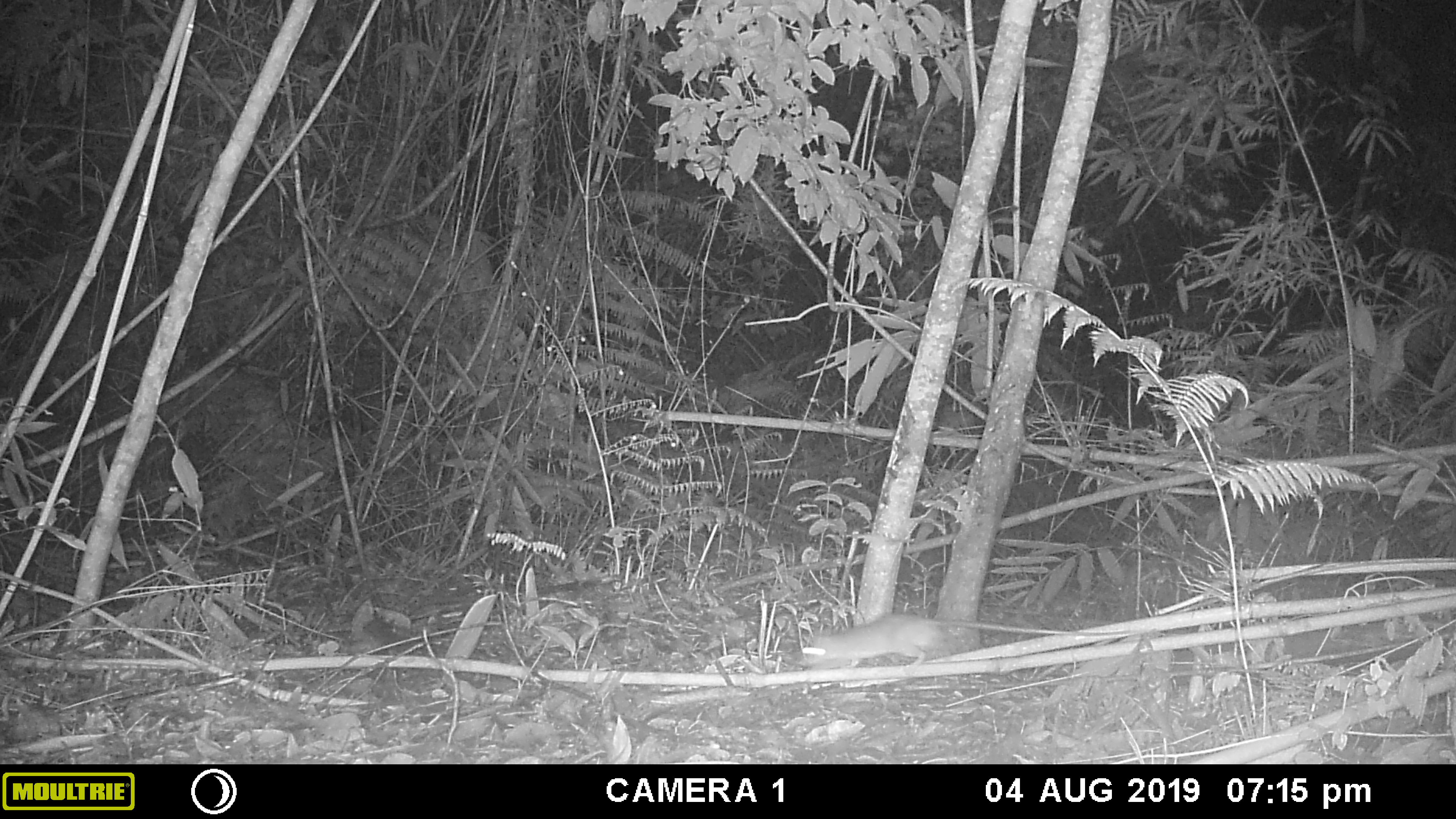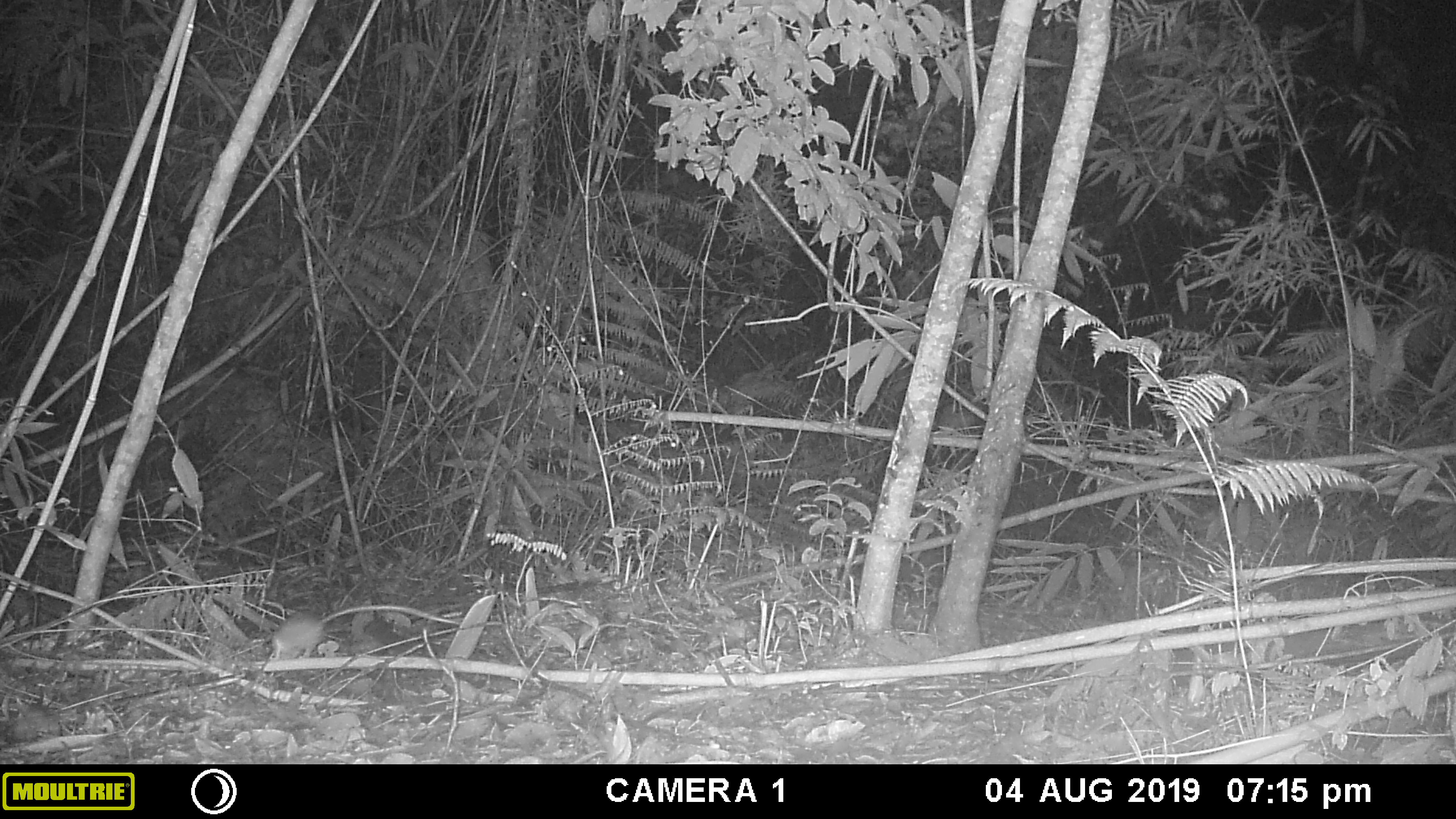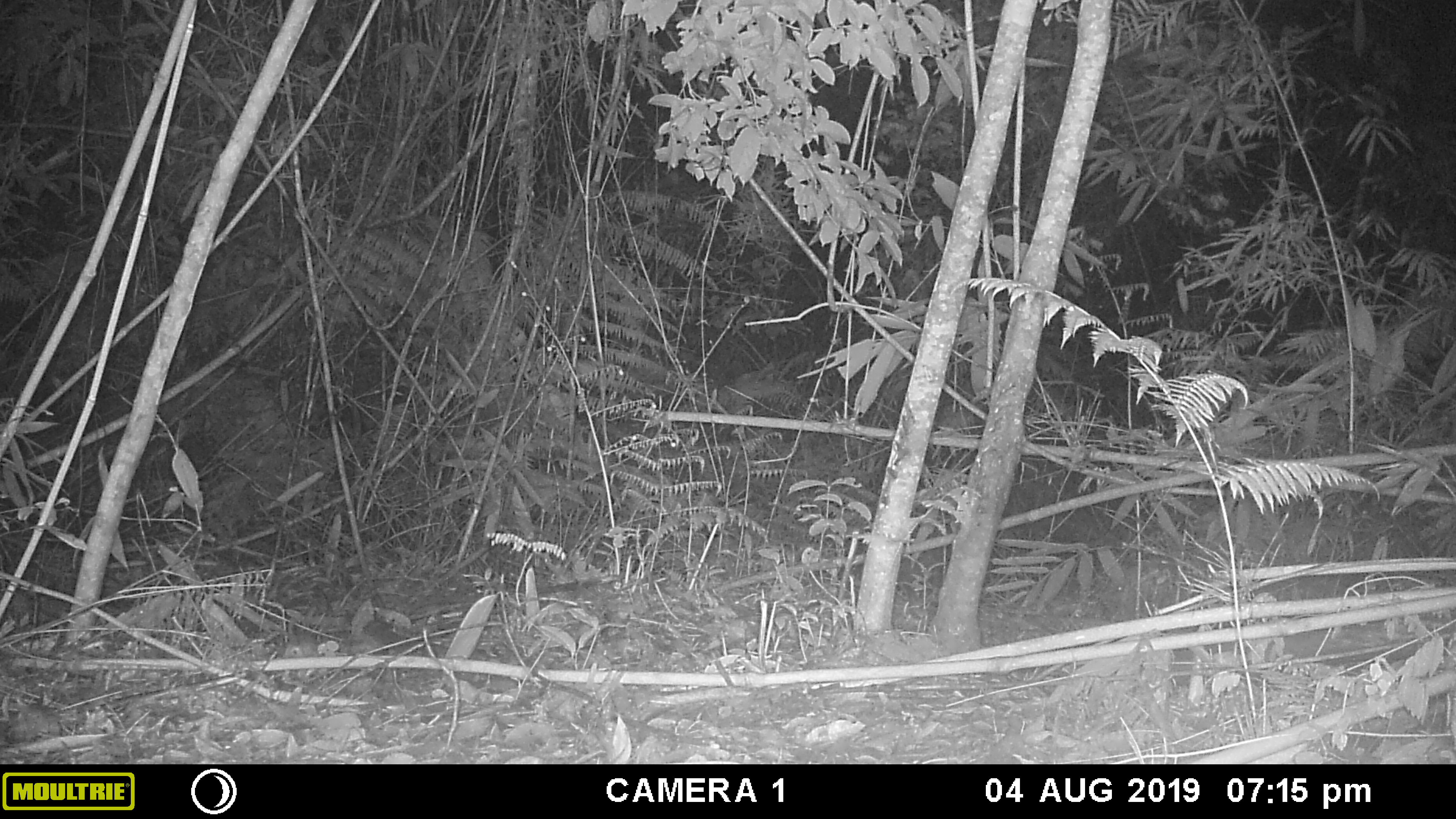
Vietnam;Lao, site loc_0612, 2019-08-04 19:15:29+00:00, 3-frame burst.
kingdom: Animalia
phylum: Chordata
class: Mammalia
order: Rodentia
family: Muridae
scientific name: Muridae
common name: old-world mice and rats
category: unidentified murid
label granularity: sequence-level